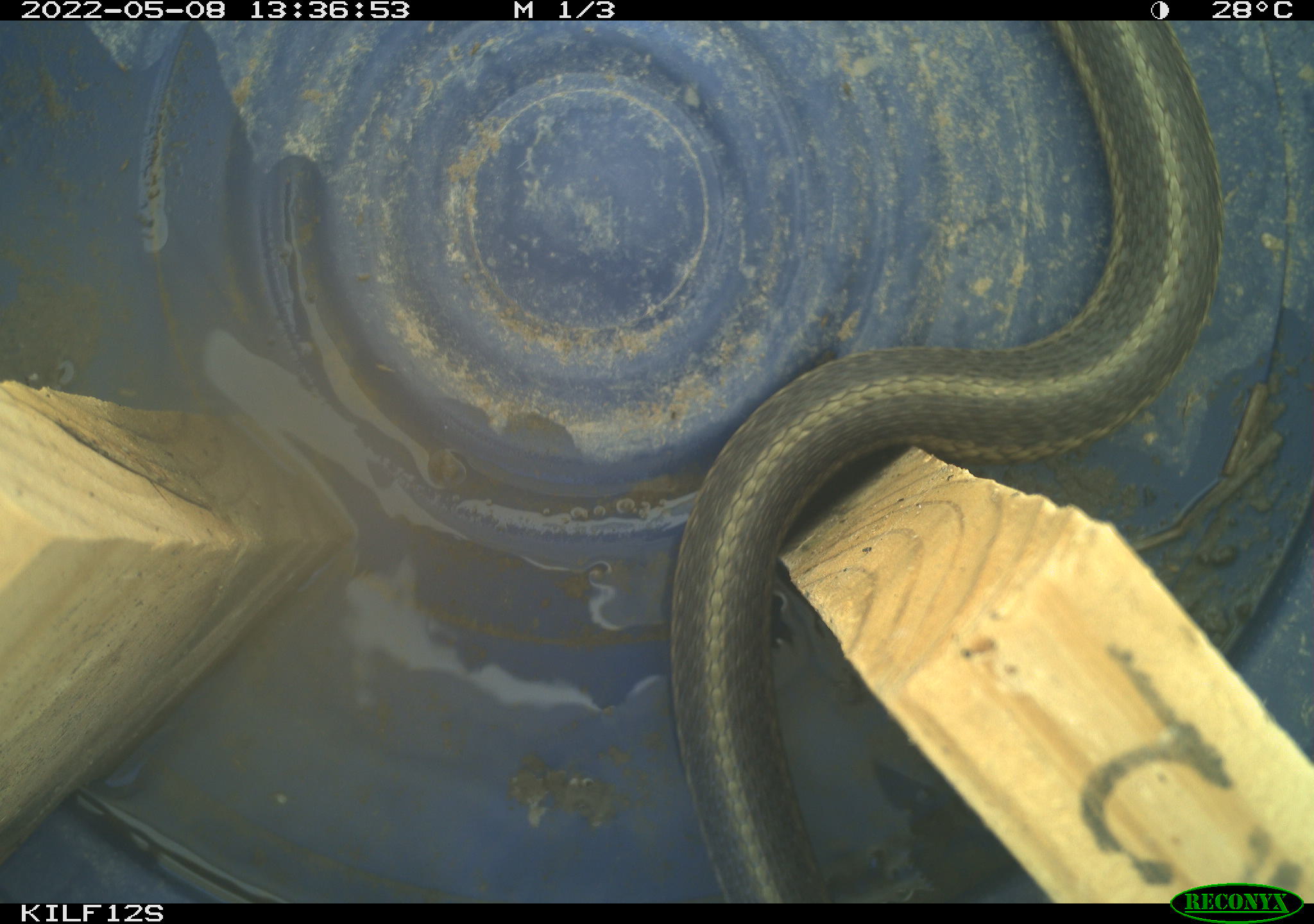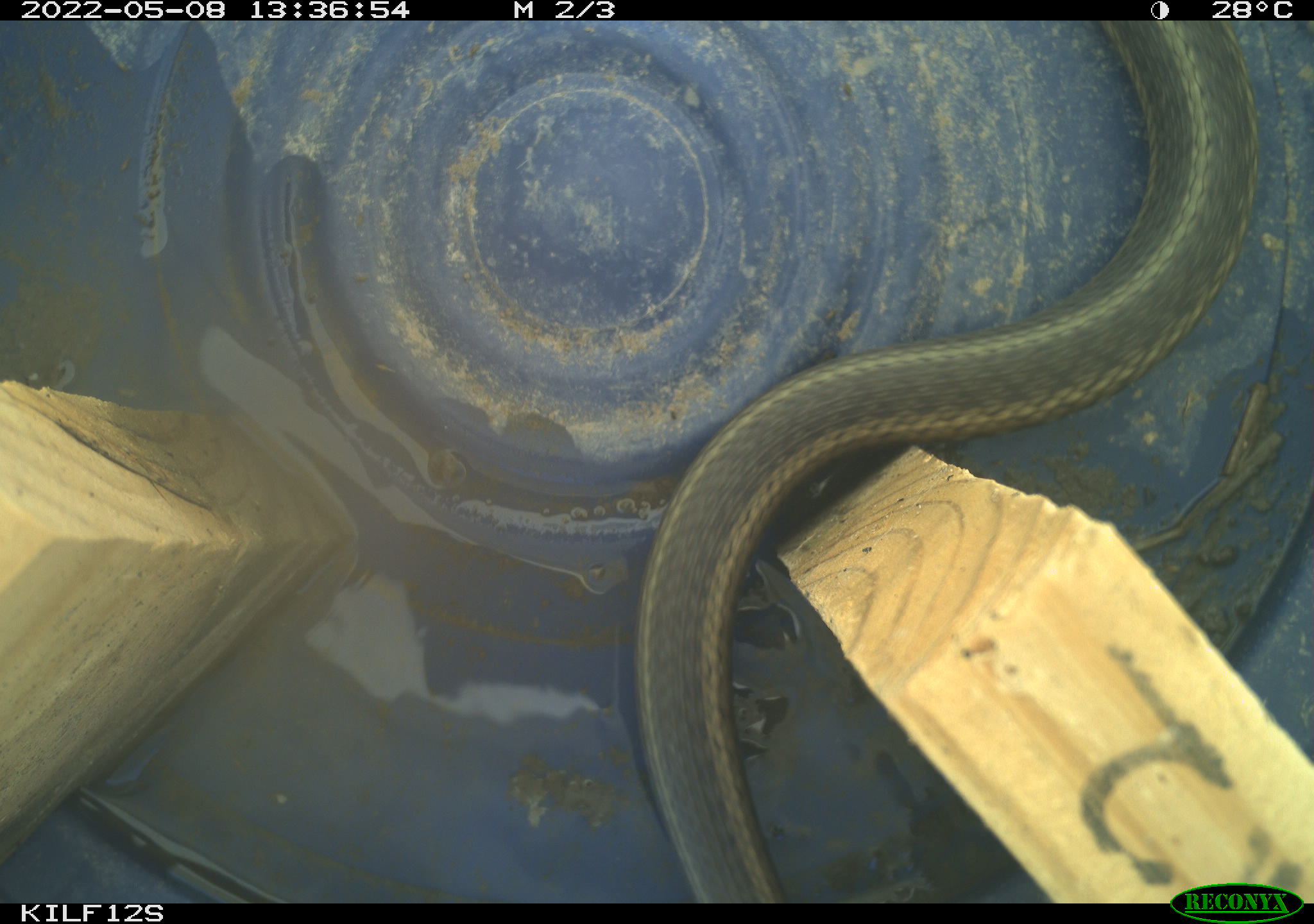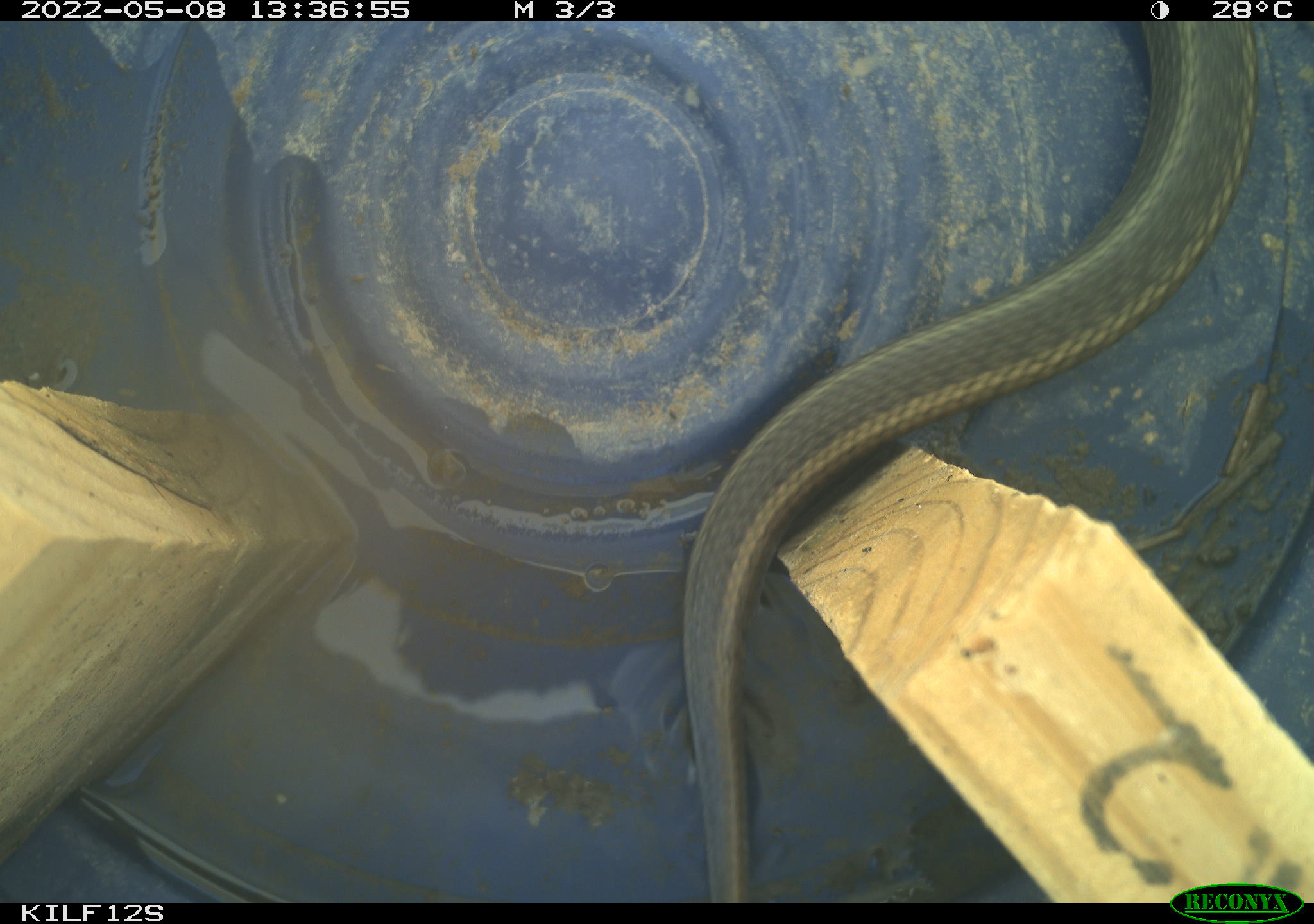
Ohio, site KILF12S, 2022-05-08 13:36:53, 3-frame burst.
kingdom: Animalia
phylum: Chordata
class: Reptilia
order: Squamata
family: Colubridae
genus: Thamnophis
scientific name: Thamnophis sirtalis sirtalis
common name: eastern gartersnake